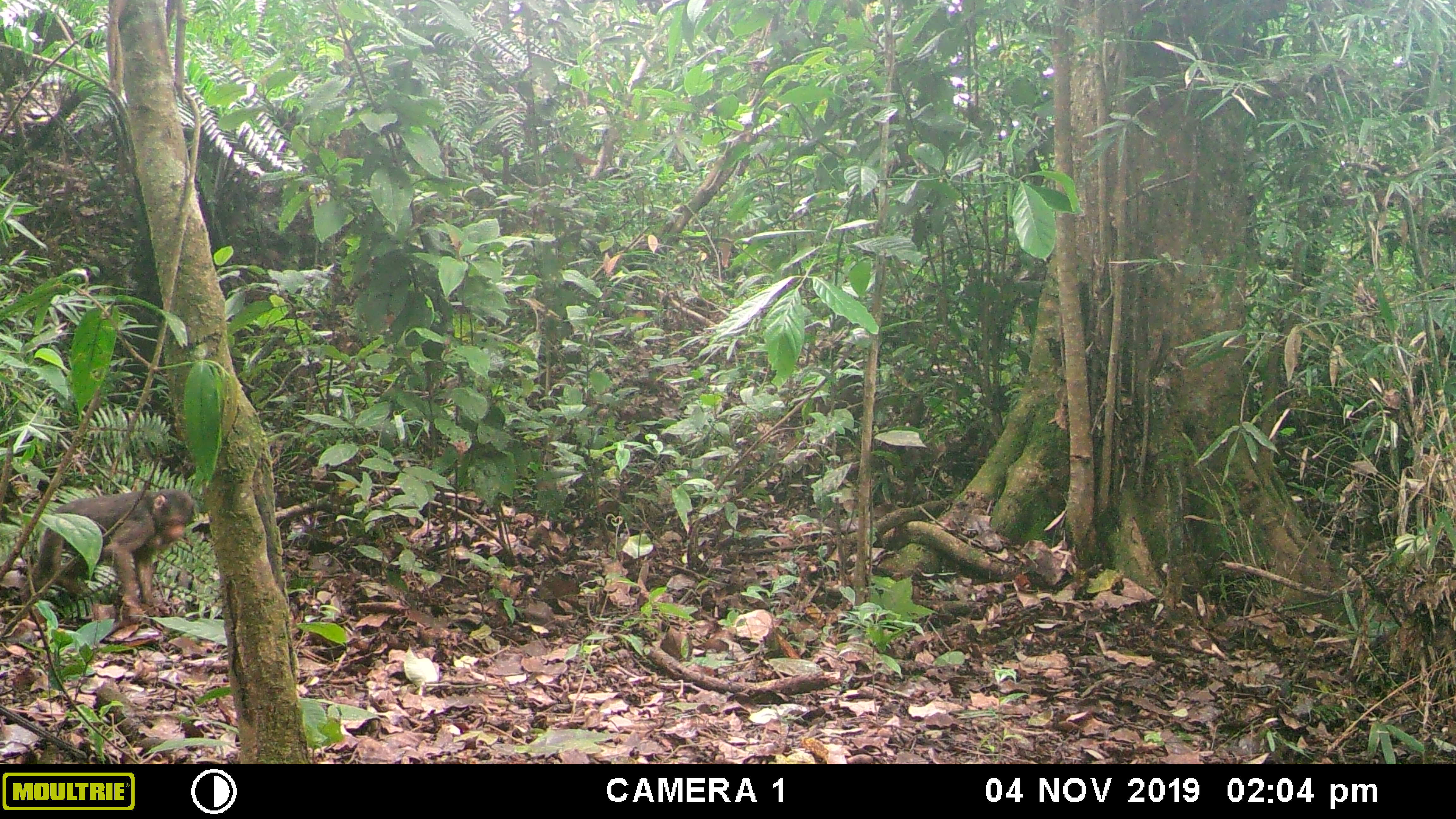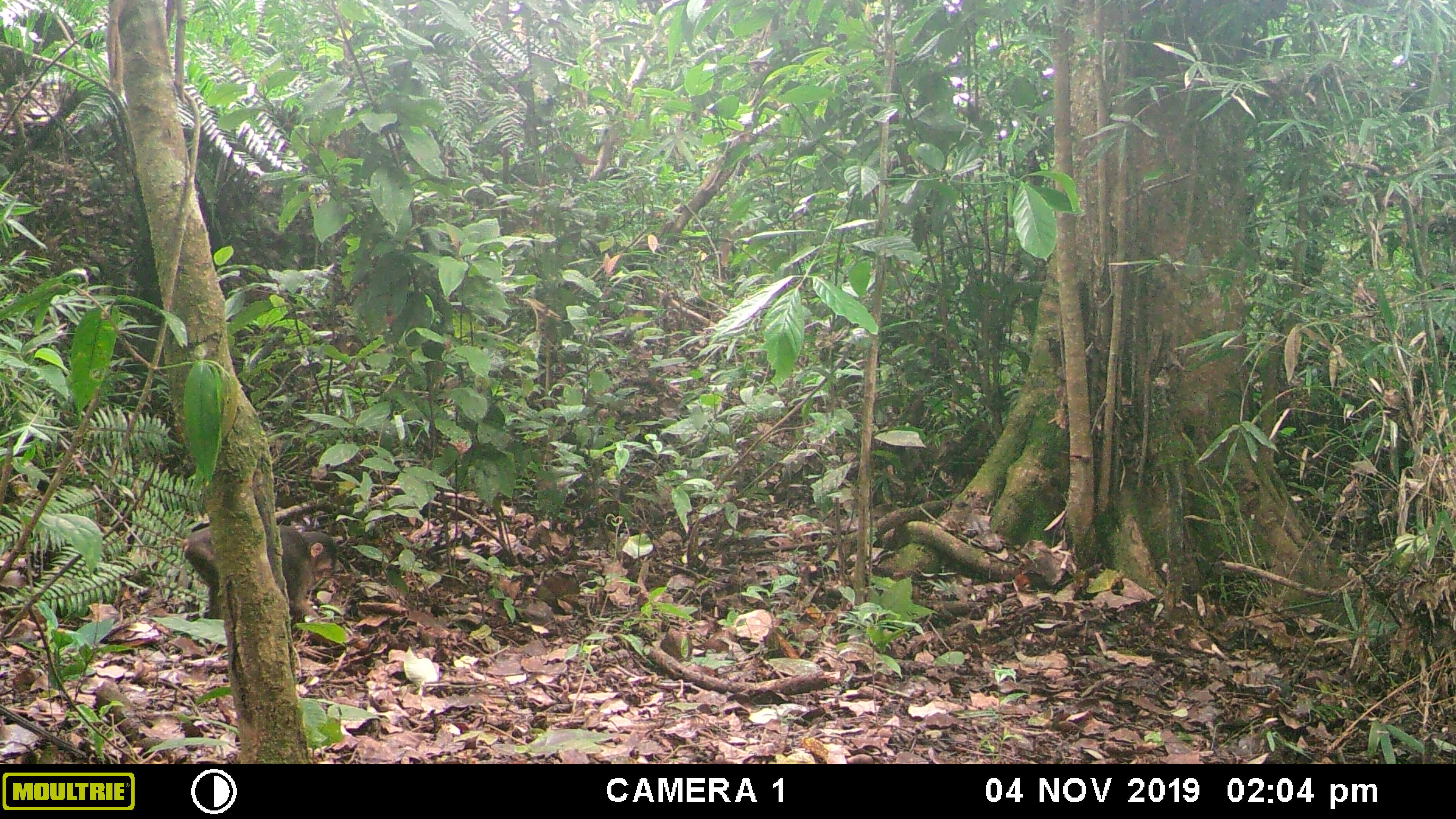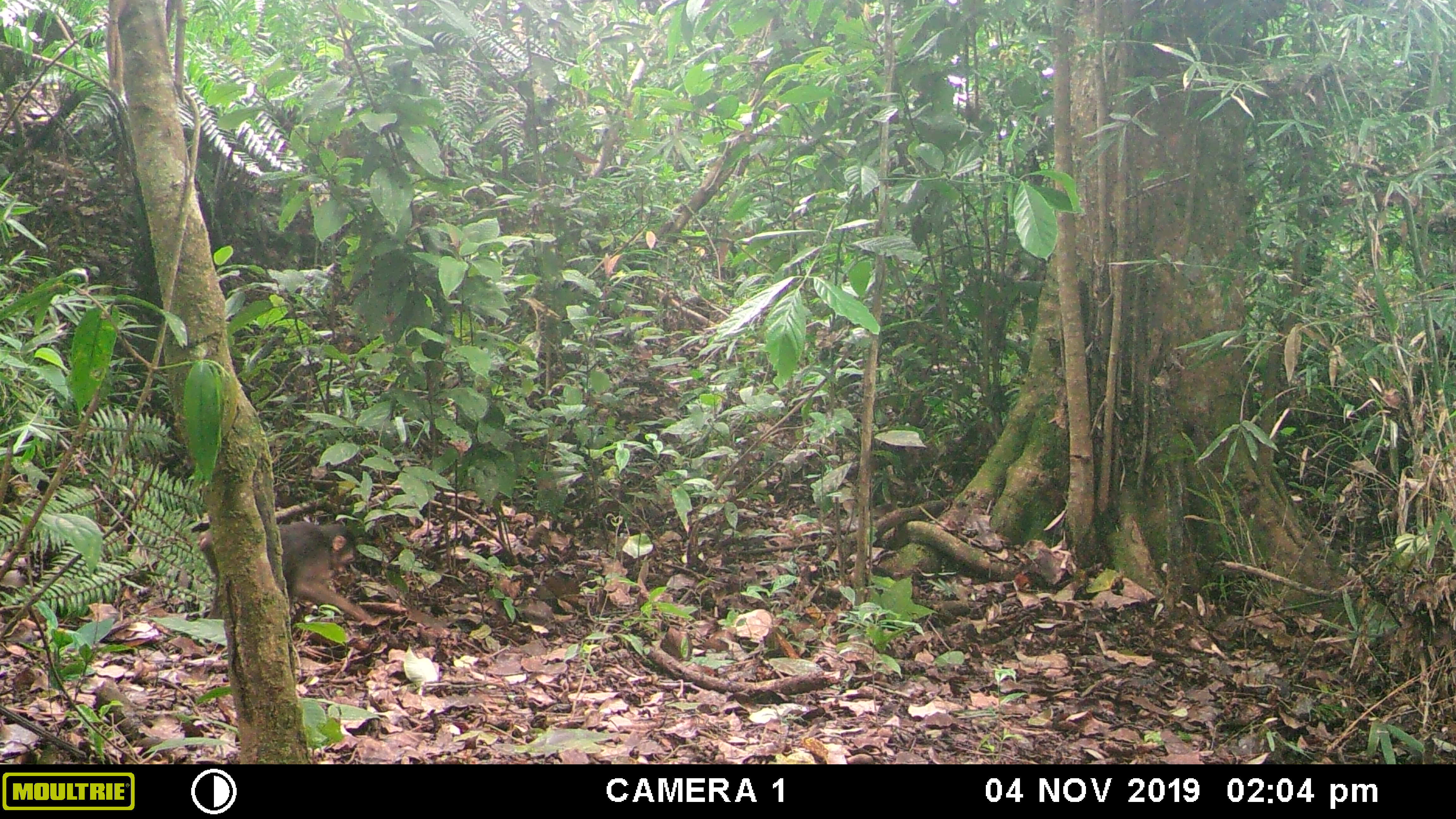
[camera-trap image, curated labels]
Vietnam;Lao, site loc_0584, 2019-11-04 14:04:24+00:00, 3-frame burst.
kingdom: Animalia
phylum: Chordata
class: Mammalia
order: Primates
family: Cercopithecidae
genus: Macaca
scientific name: Macaca arctoides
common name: stump-tailed macaque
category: stump tailed macaque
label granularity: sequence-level